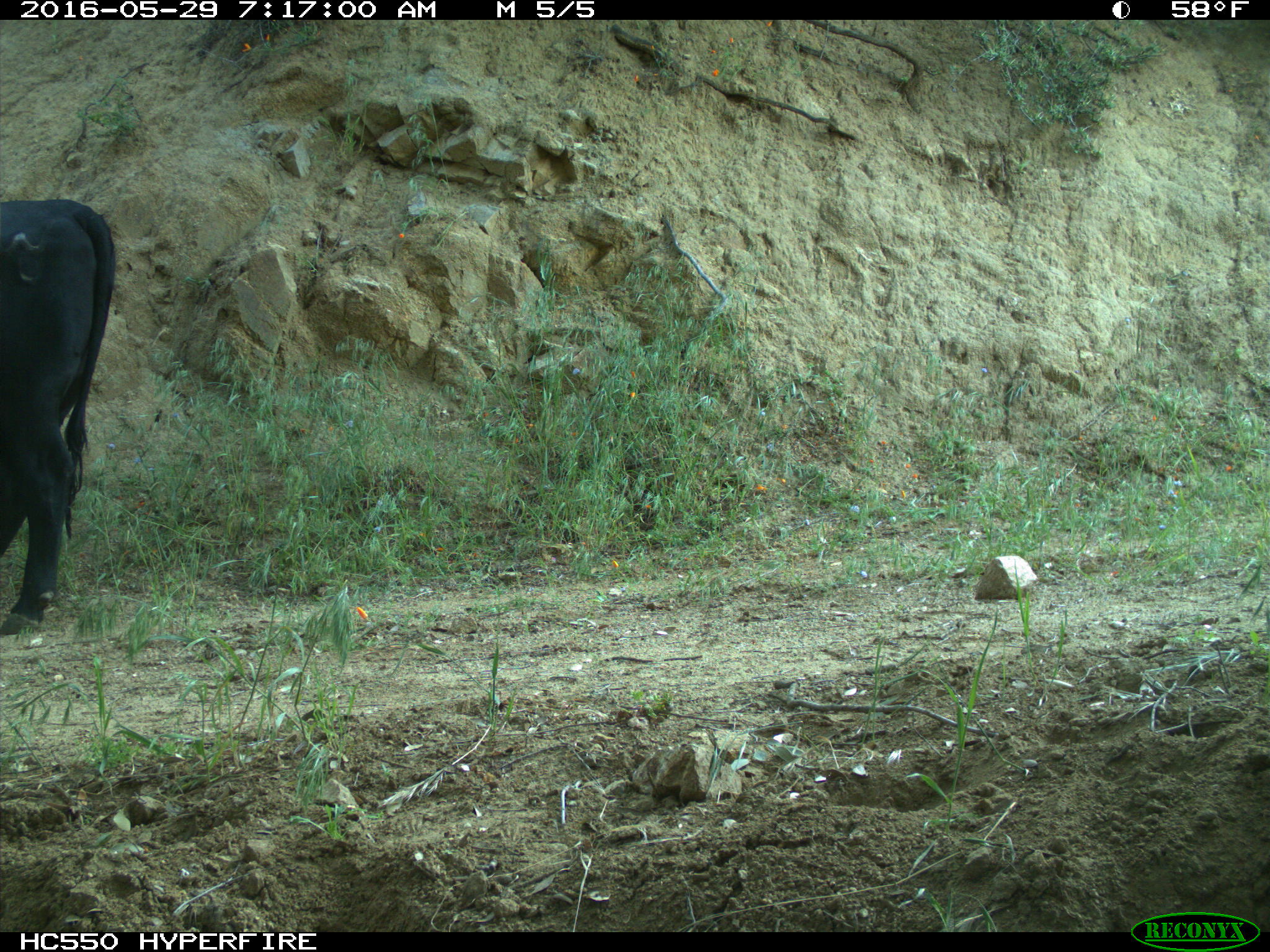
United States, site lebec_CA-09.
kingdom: Animalia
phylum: Chordata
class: Mammalia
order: Artiodactyla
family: Bovidae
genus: Bos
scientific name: Bos taurus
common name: domestic cow